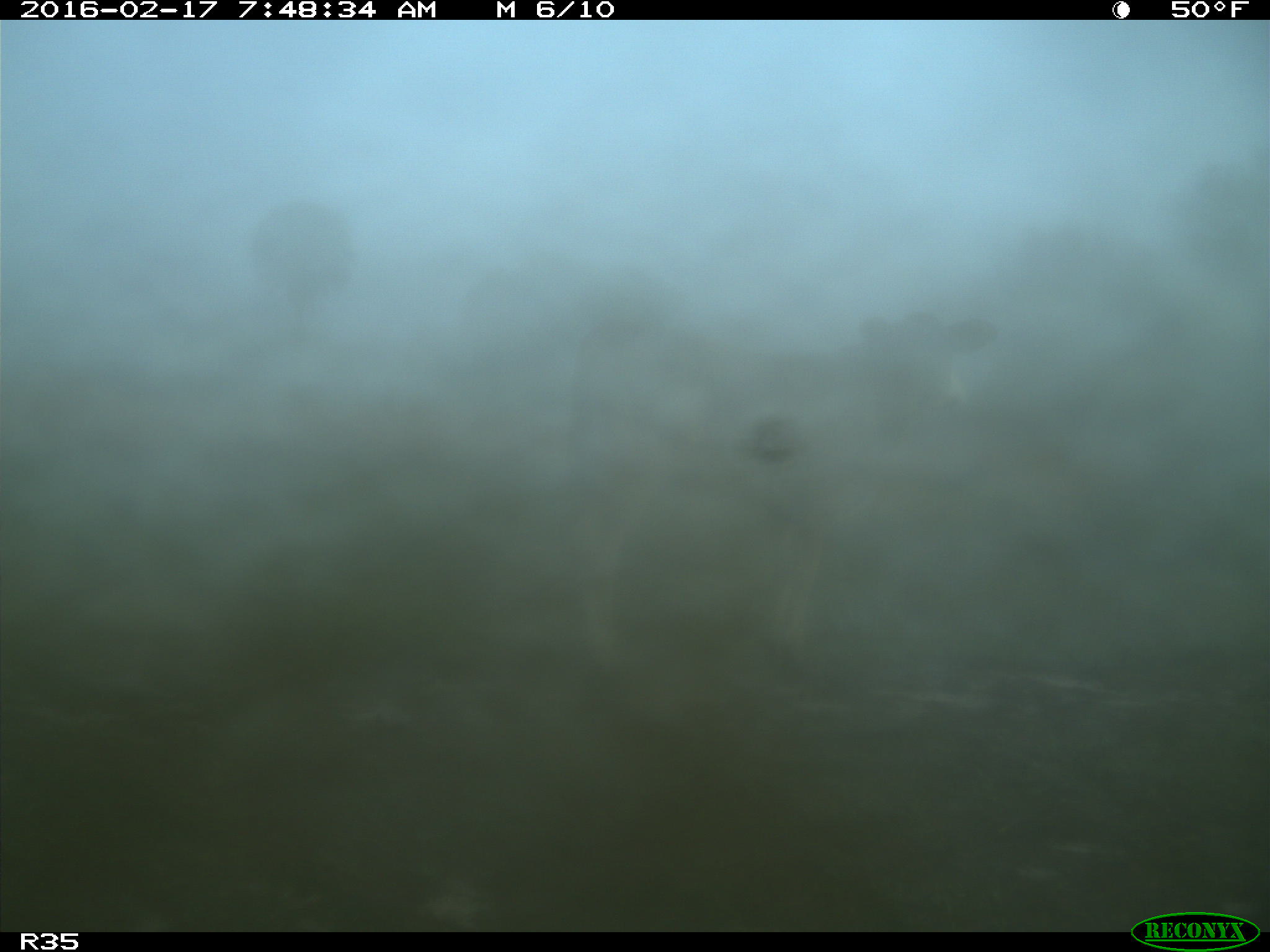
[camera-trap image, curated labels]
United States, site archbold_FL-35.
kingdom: Animalia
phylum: Chordata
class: Mammalia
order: Artiodactyla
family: Bovidae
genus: Bos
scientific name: Bos taurus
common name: domestic cow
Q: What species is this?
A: Bos taurus (domestic cow).